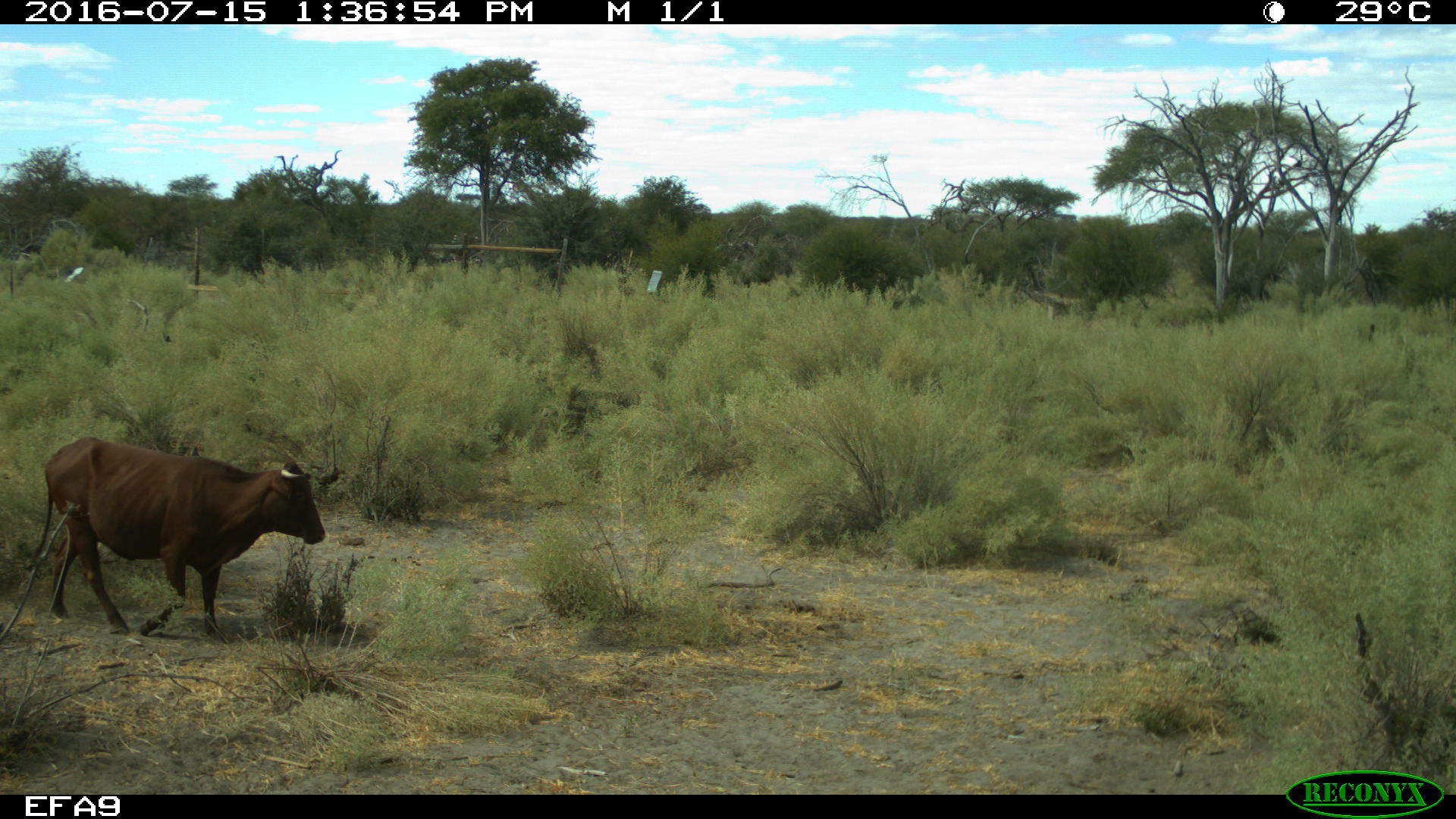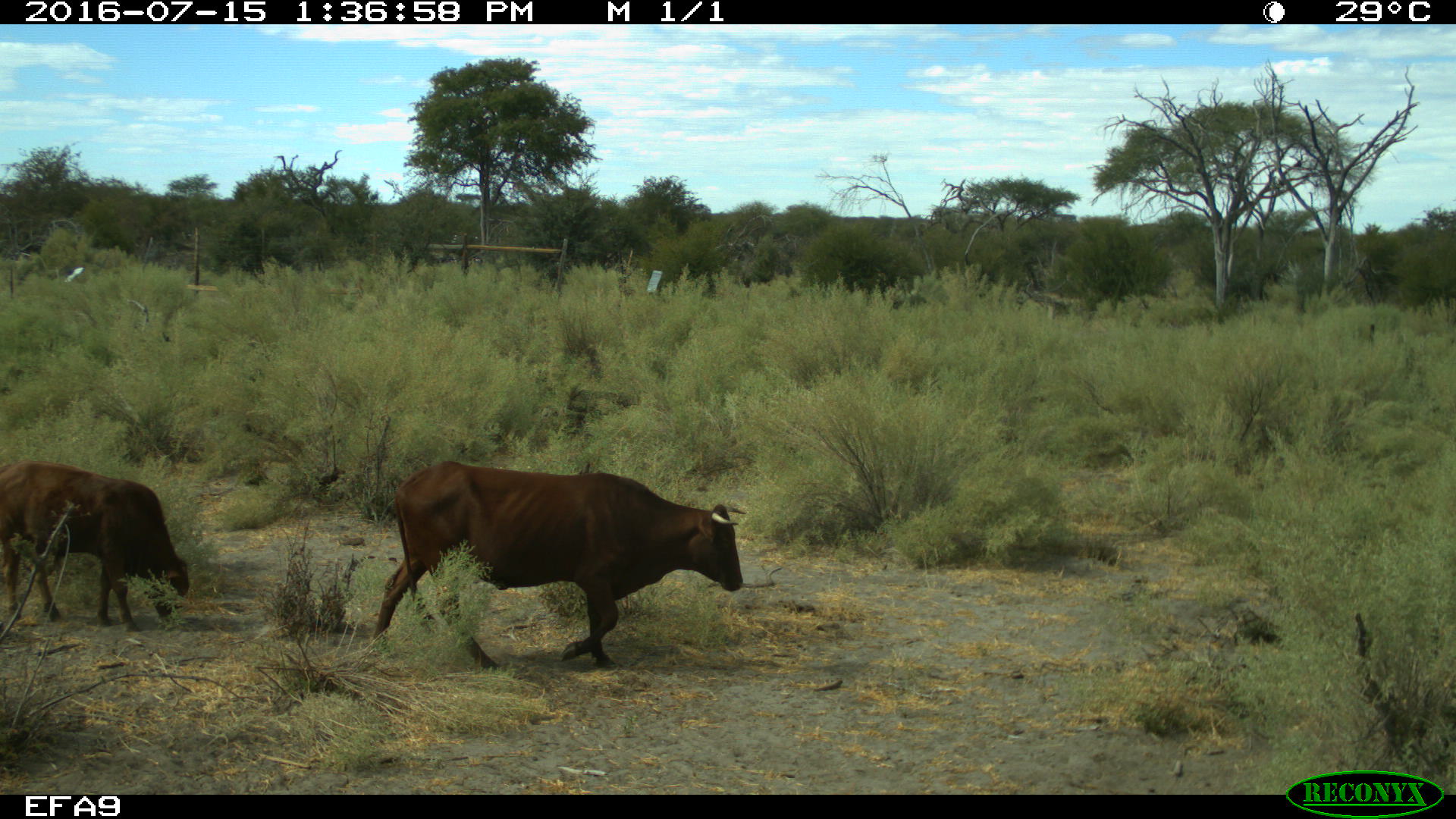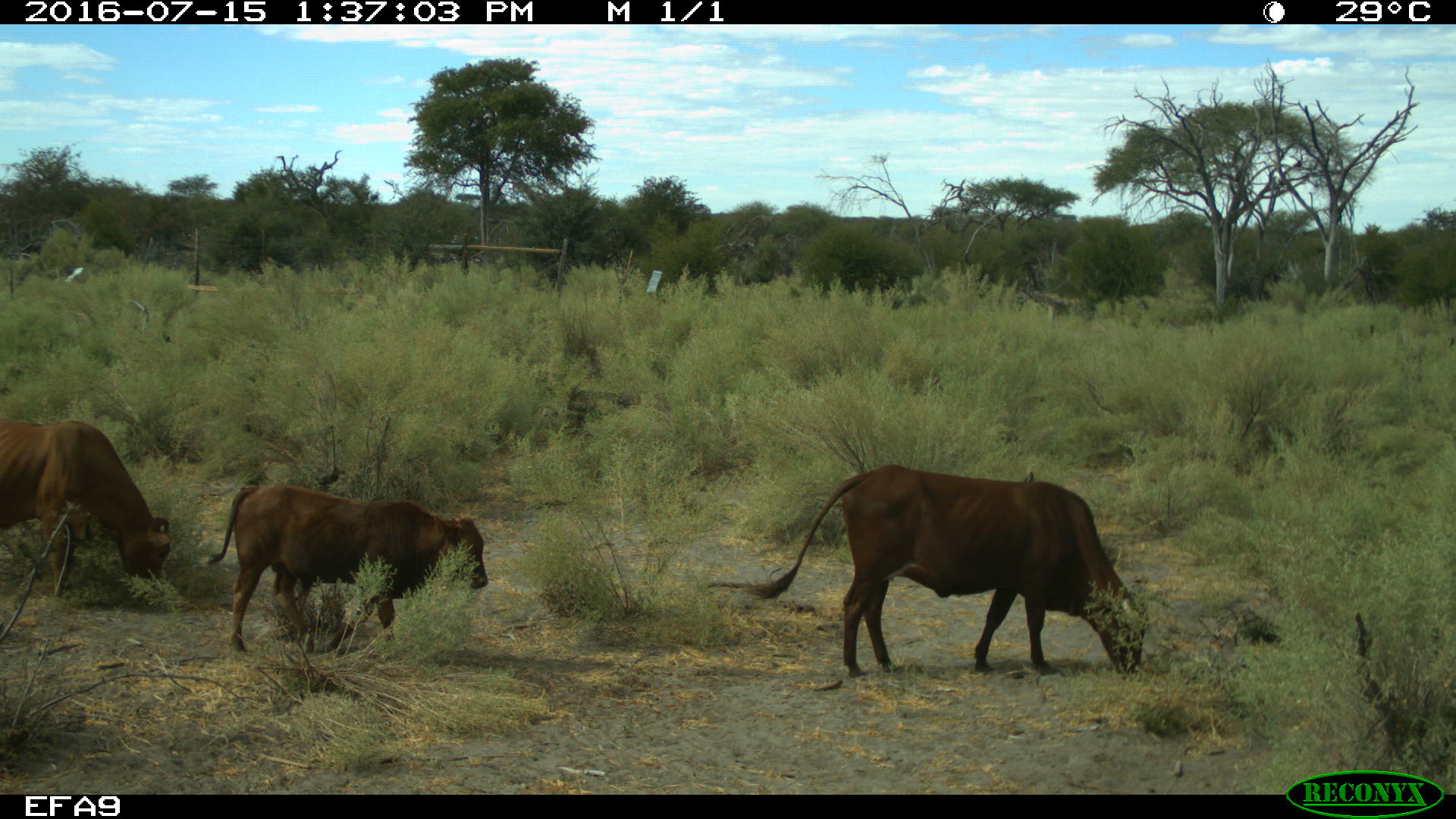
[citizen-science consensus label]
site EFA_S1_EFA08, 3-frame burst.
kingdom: Animalia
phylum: Chordata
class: Mammalia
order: Artiodactyla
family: Bovidae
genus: Bos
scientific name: Bos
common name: cattle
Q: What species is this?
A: Cattle (Bos).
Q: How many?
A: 1.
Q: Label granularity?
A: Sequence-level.